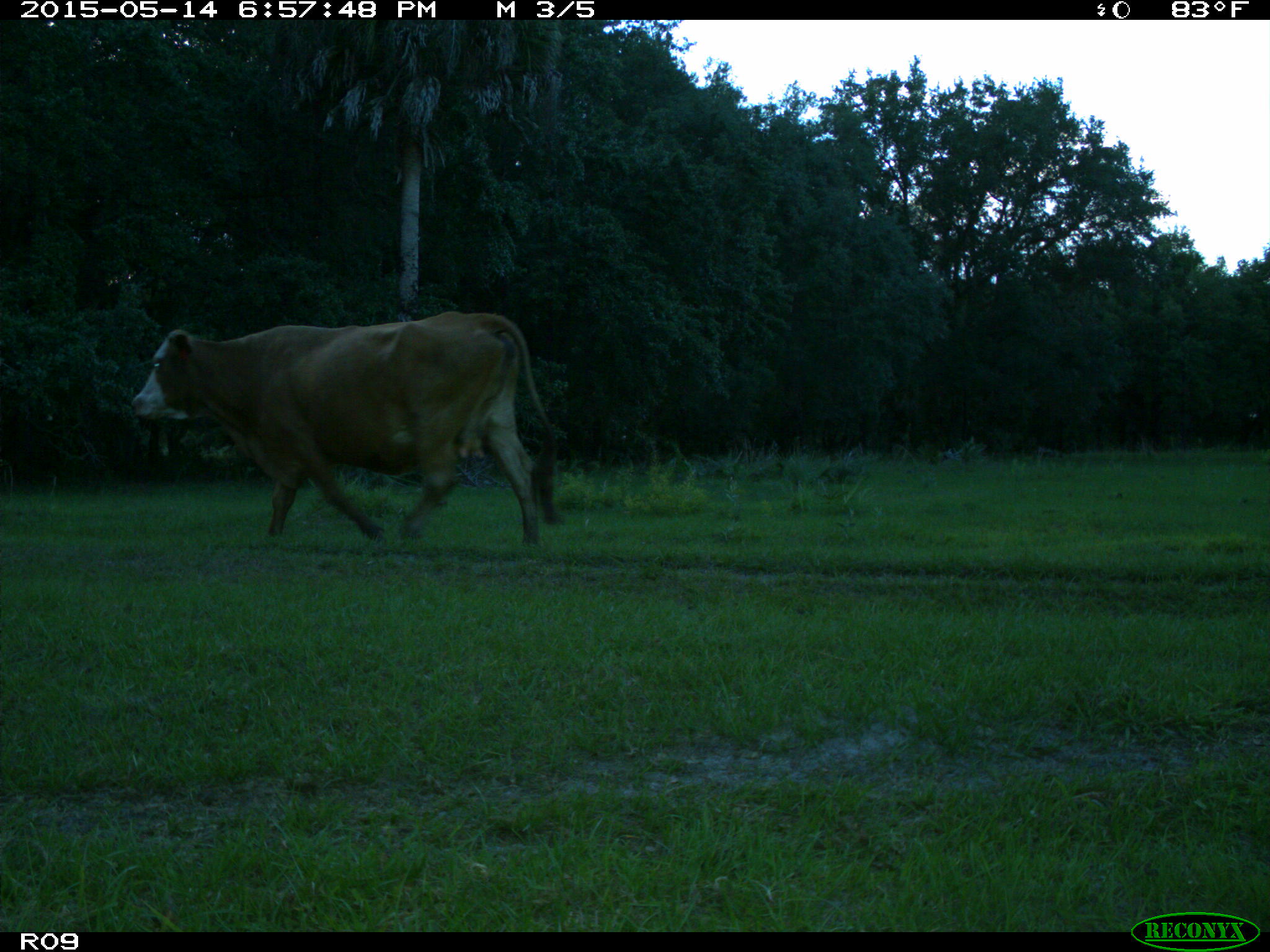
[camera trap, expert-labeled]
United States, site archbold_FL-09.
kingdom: Animalia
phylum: Chordata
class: Mammalia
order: Artiodactyla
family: Bovidae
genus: Bos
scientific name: Bos taurus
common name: domestic cow